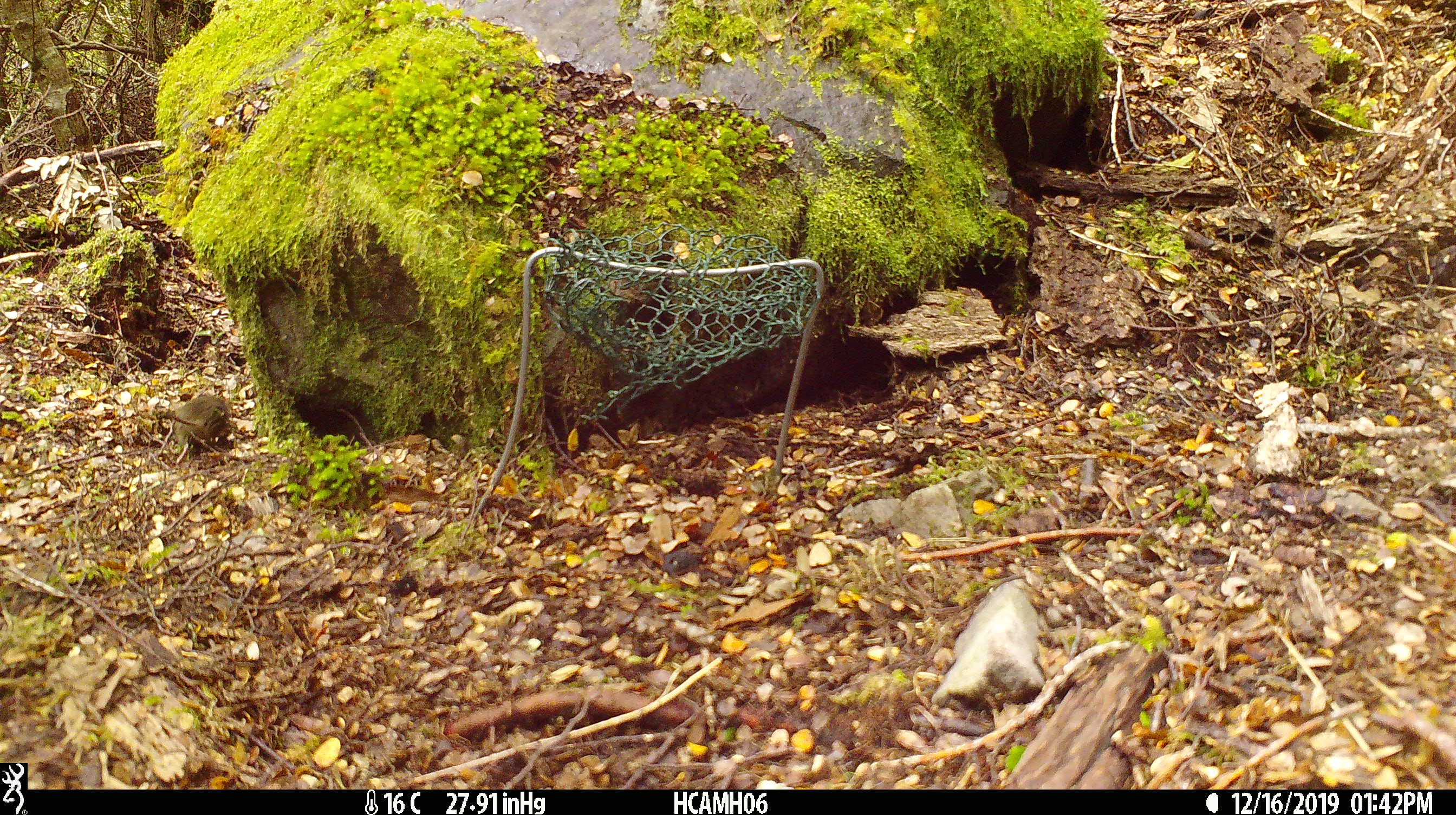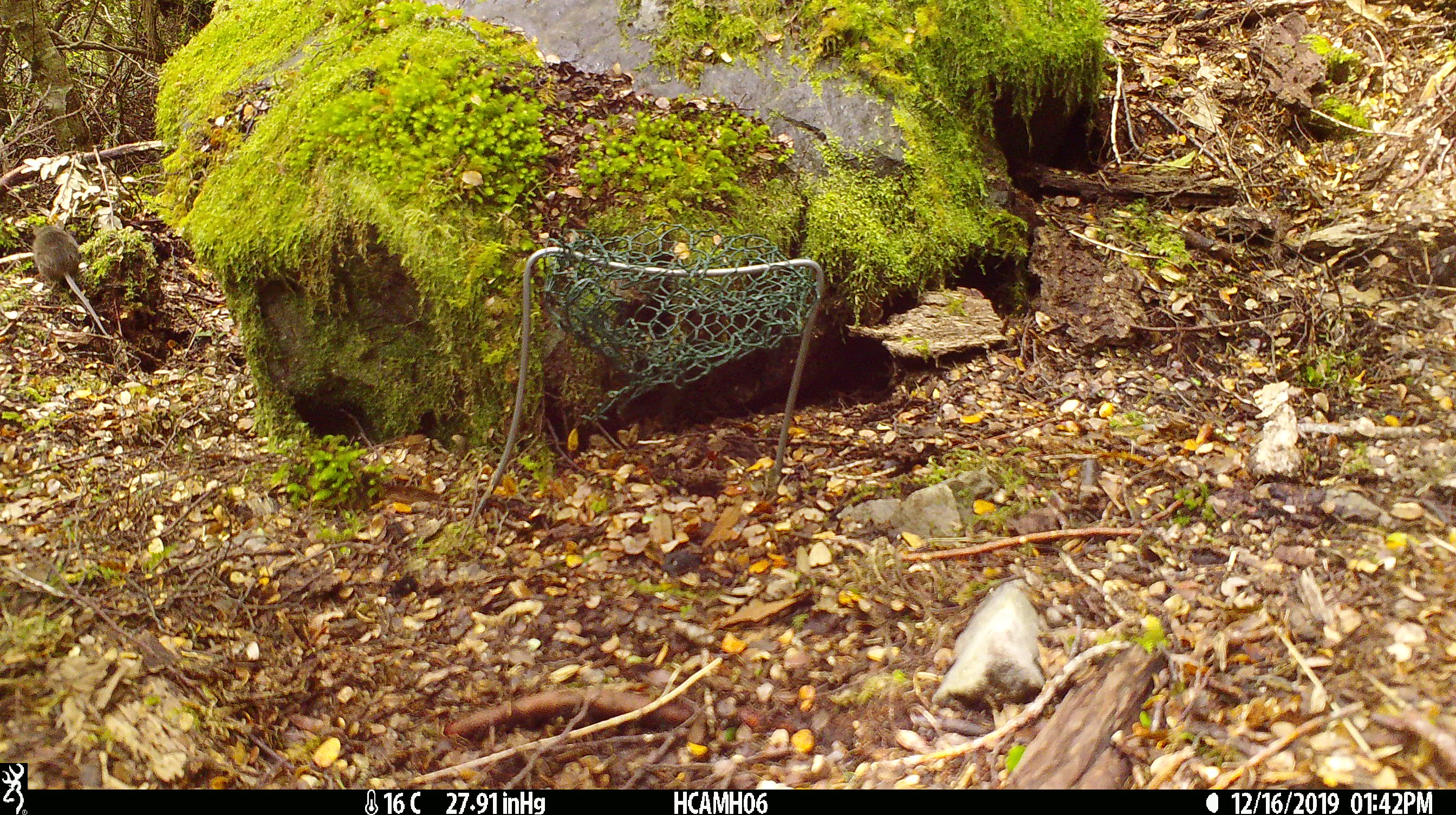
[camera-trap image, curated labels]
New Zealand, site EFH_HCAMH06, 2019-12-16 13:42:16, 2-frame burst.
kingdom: Animalia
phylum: Chordata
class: Mammalia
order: Rodentia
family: Muridae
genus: Mus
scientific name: Mus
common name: mouse